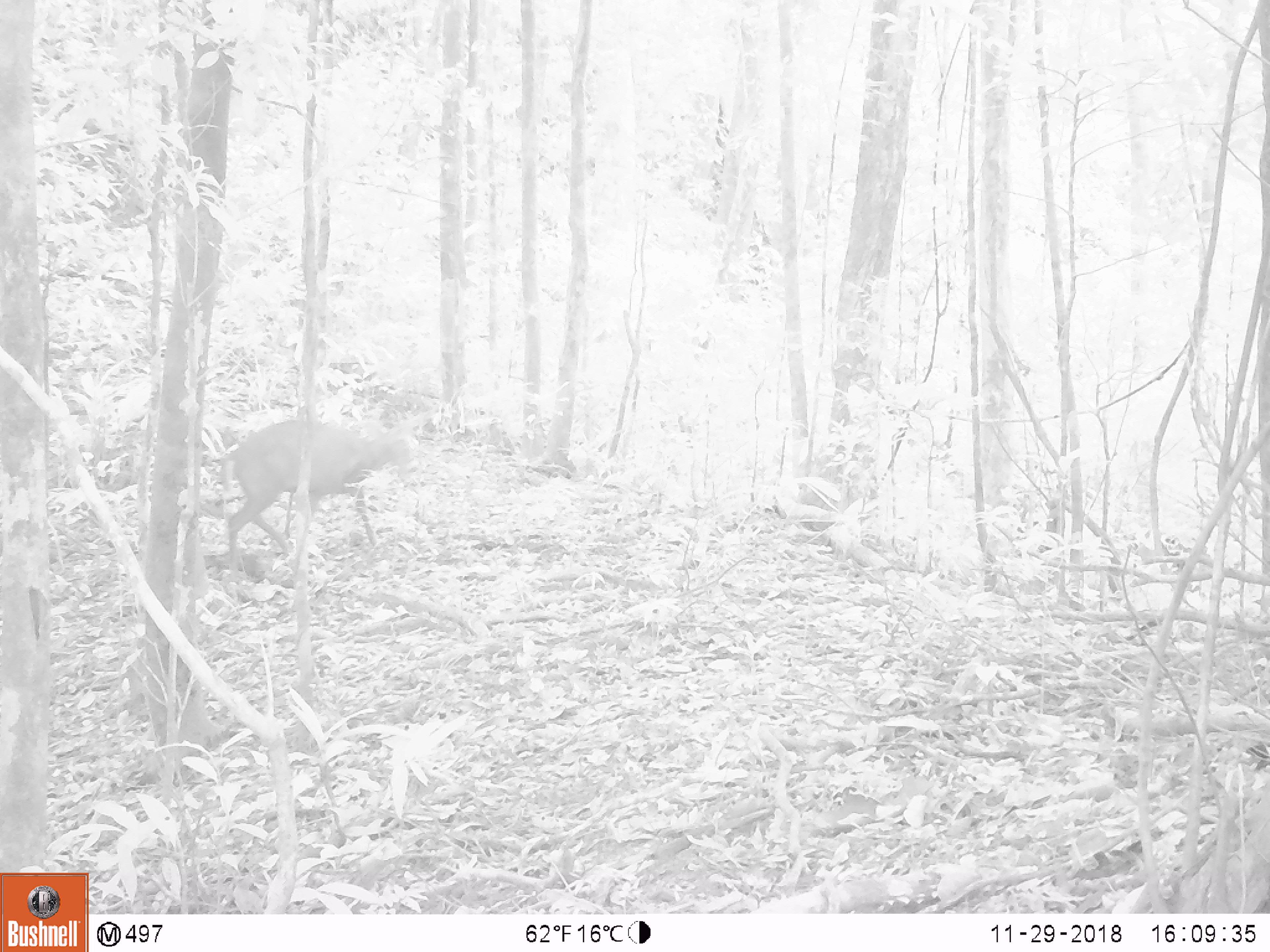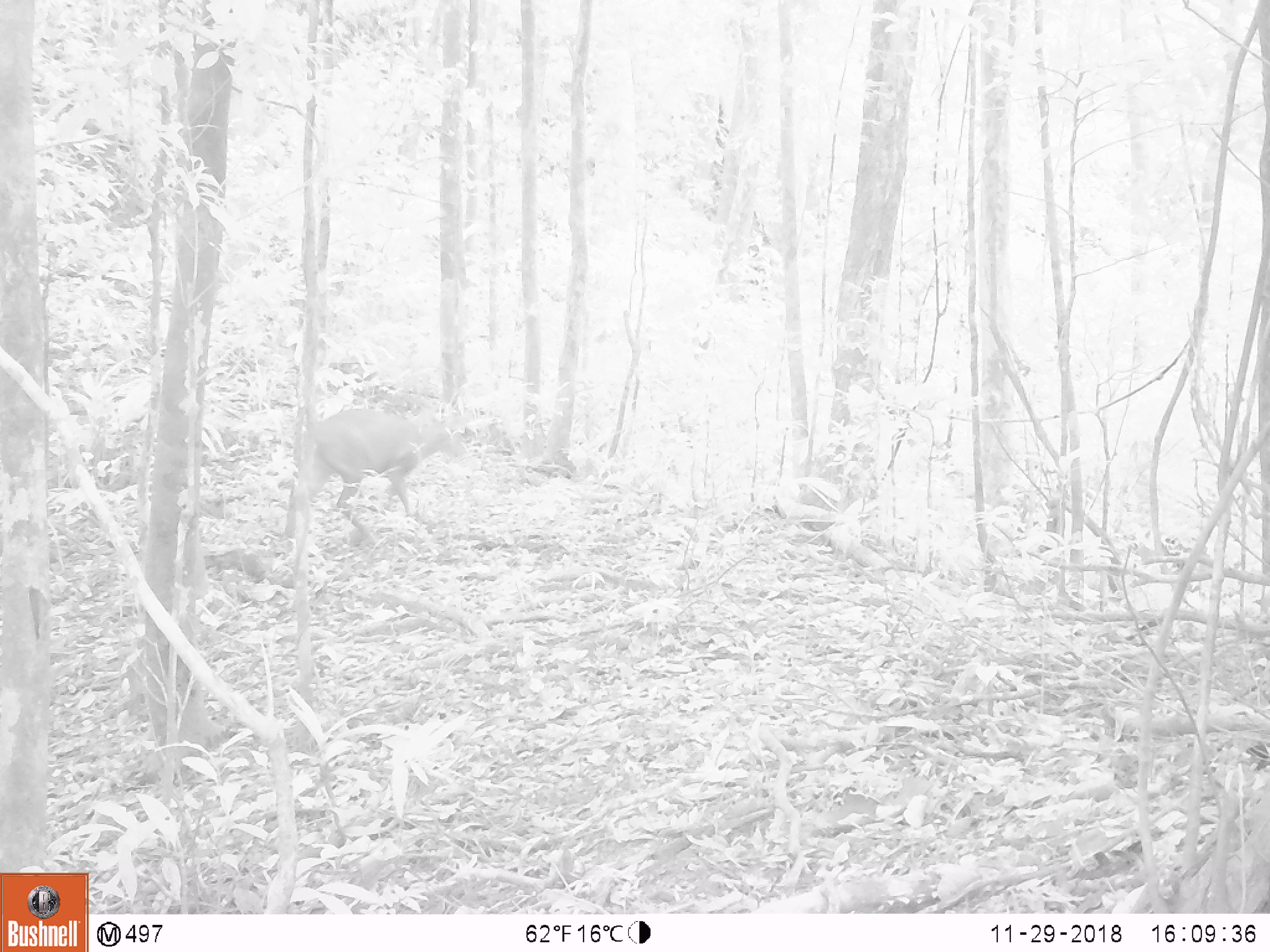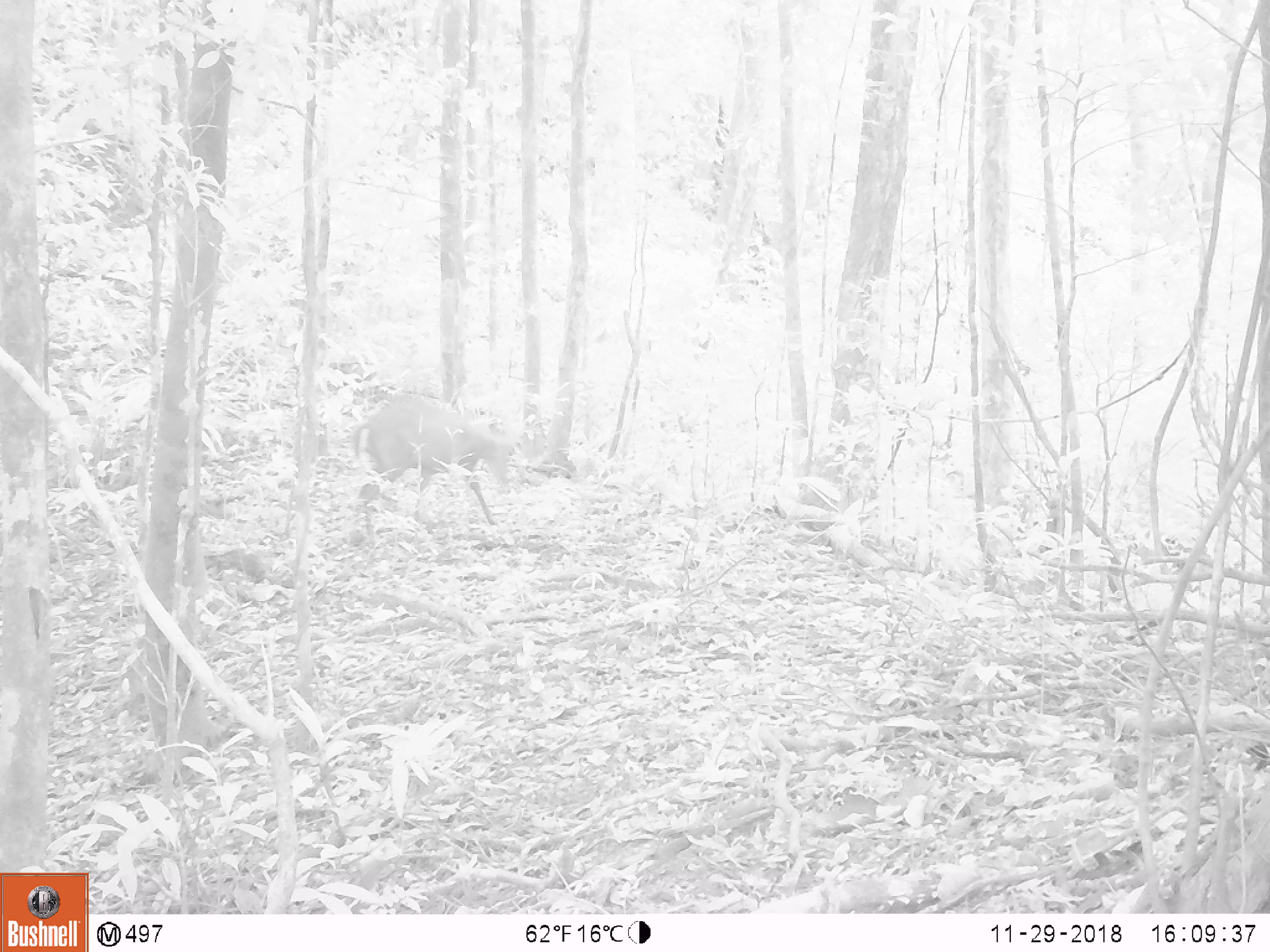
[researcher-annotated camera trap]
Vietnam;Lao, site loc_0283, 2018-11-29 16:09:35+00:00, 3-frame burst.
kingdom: Animalia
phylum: Chordata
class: Mammalia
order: Artiodactyla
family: Cervidae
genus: Muntiacus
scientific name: Muntiacus rooseveltorum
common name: roosevelt's muntjac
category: roosevelts muntjac group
Roosevelts muntjac group (roosevelt's muntjac) (Muntiacus rooseveltorum). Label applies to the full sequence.